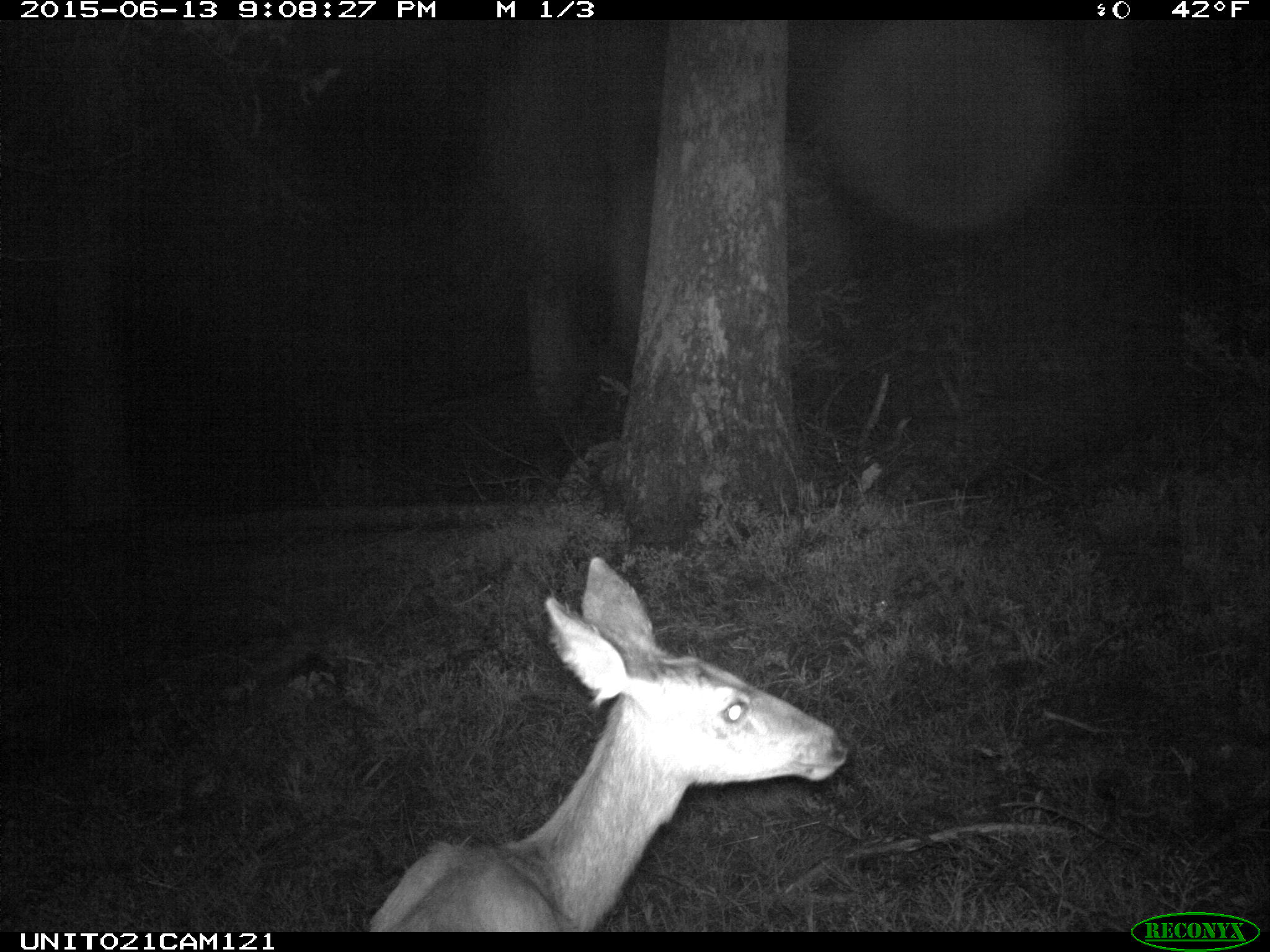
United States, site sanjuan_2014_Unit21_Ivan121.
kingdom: Animalia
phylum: Chordata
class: Mammalia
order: Artiodactyla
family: Cervidae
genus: Odocoileus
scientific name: Odocoileus hemionus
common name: mule deer